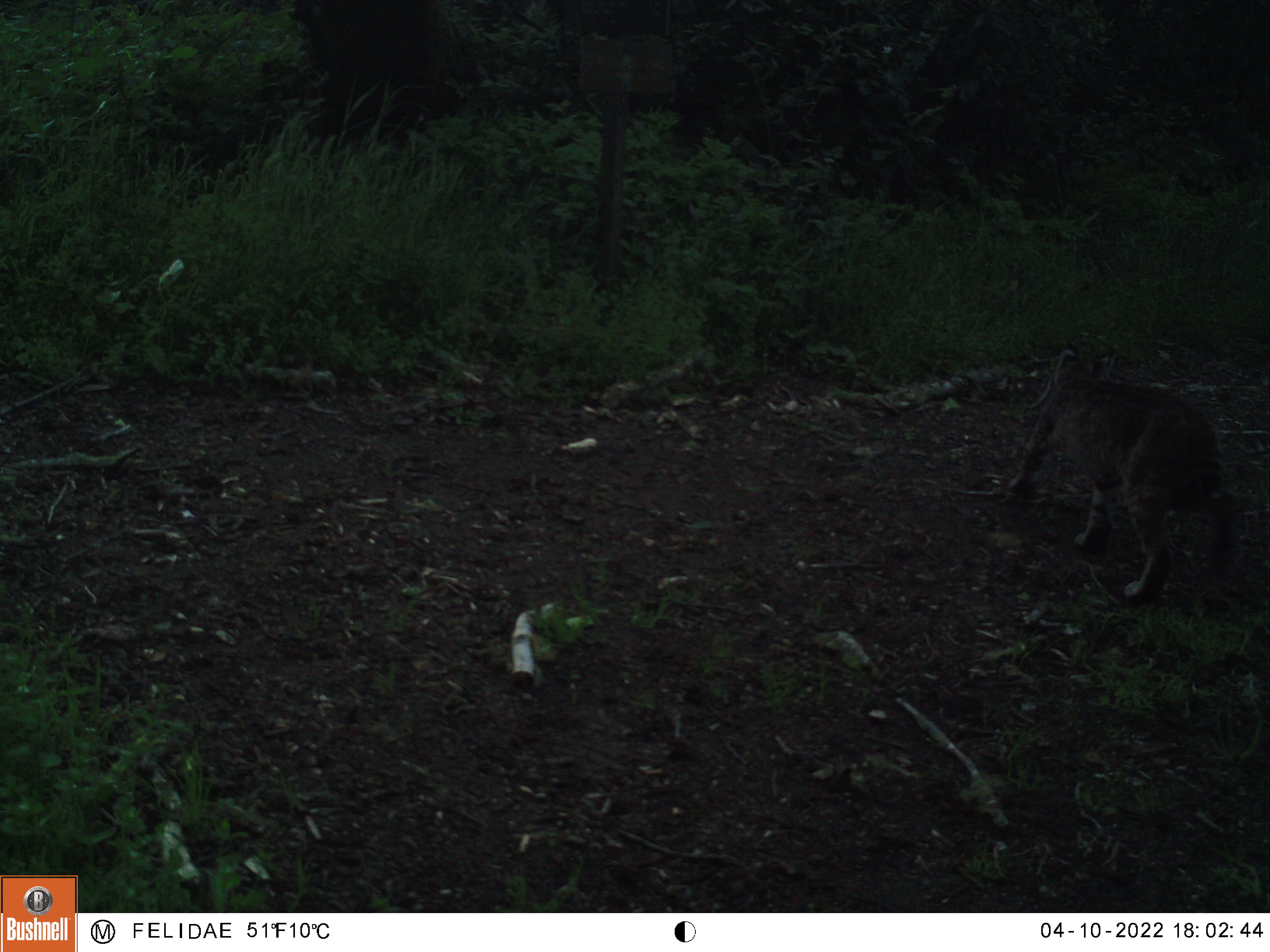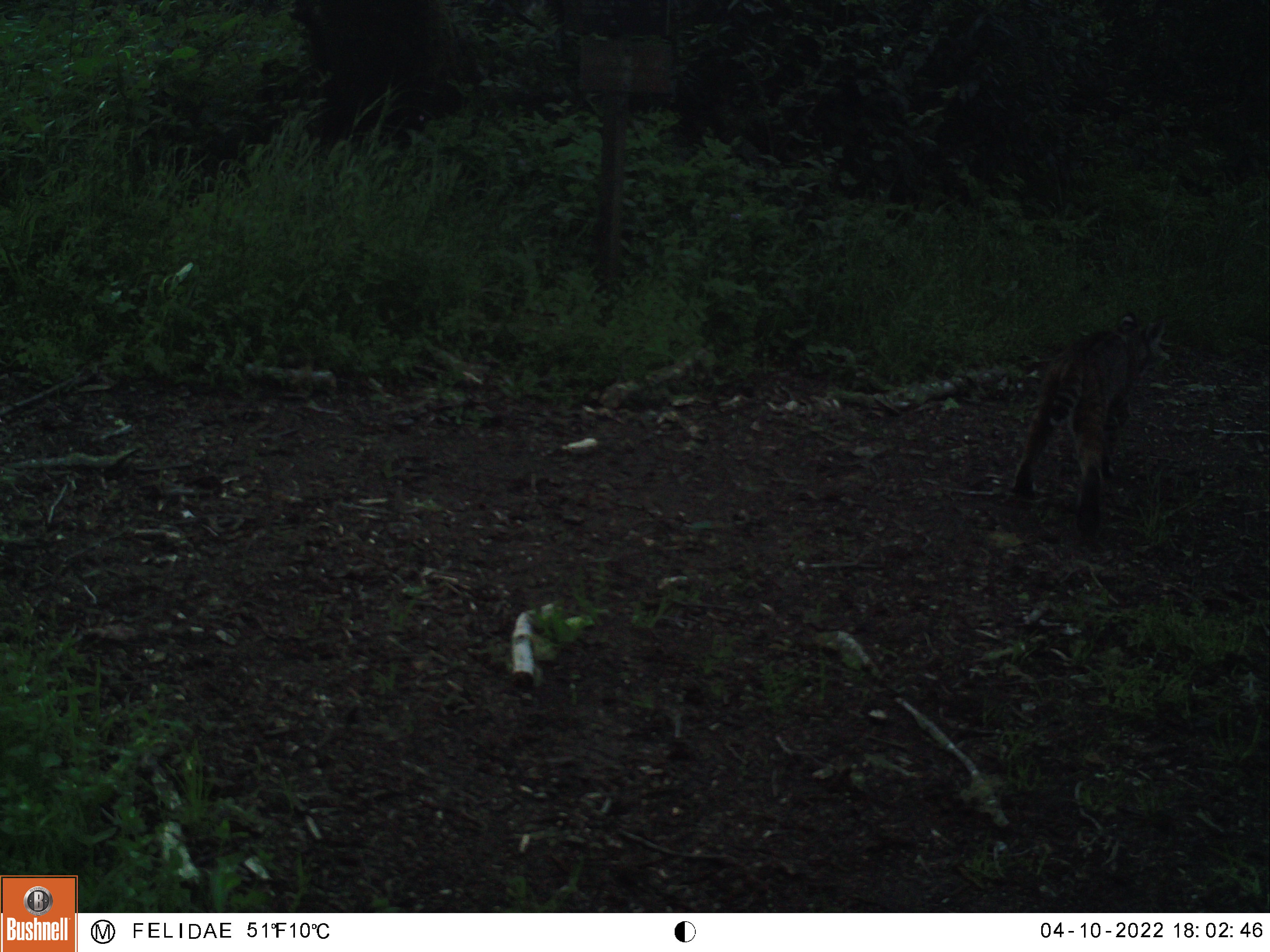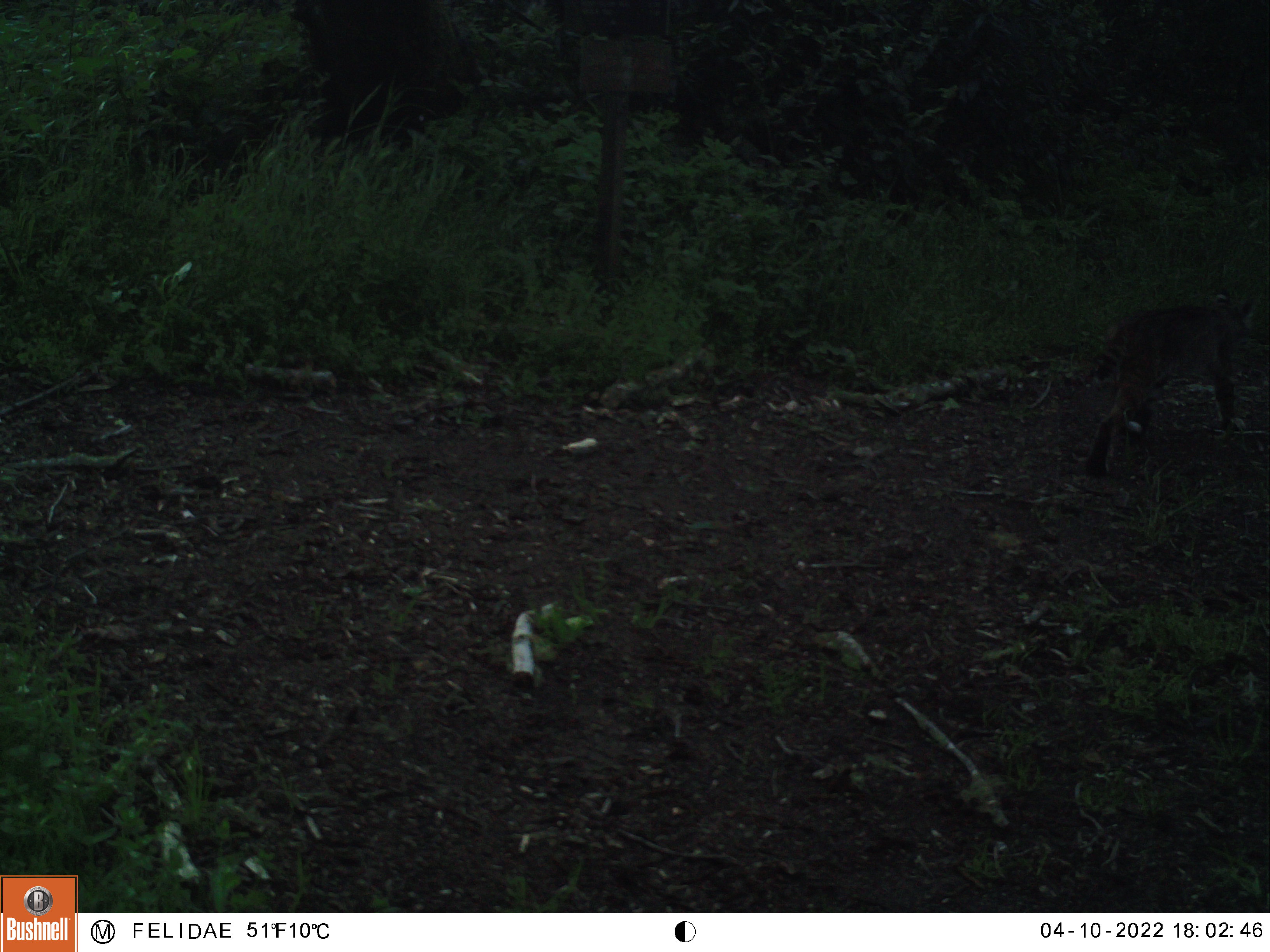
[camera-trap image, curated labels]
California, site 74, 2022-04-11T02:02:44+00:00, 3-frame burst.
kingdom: Animalia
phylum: Chordata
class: Mammalia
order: Carnivora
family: Felidae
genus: Lynx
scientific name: Lynx rufus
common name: bobcat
Bobcat (Lynx rufus).